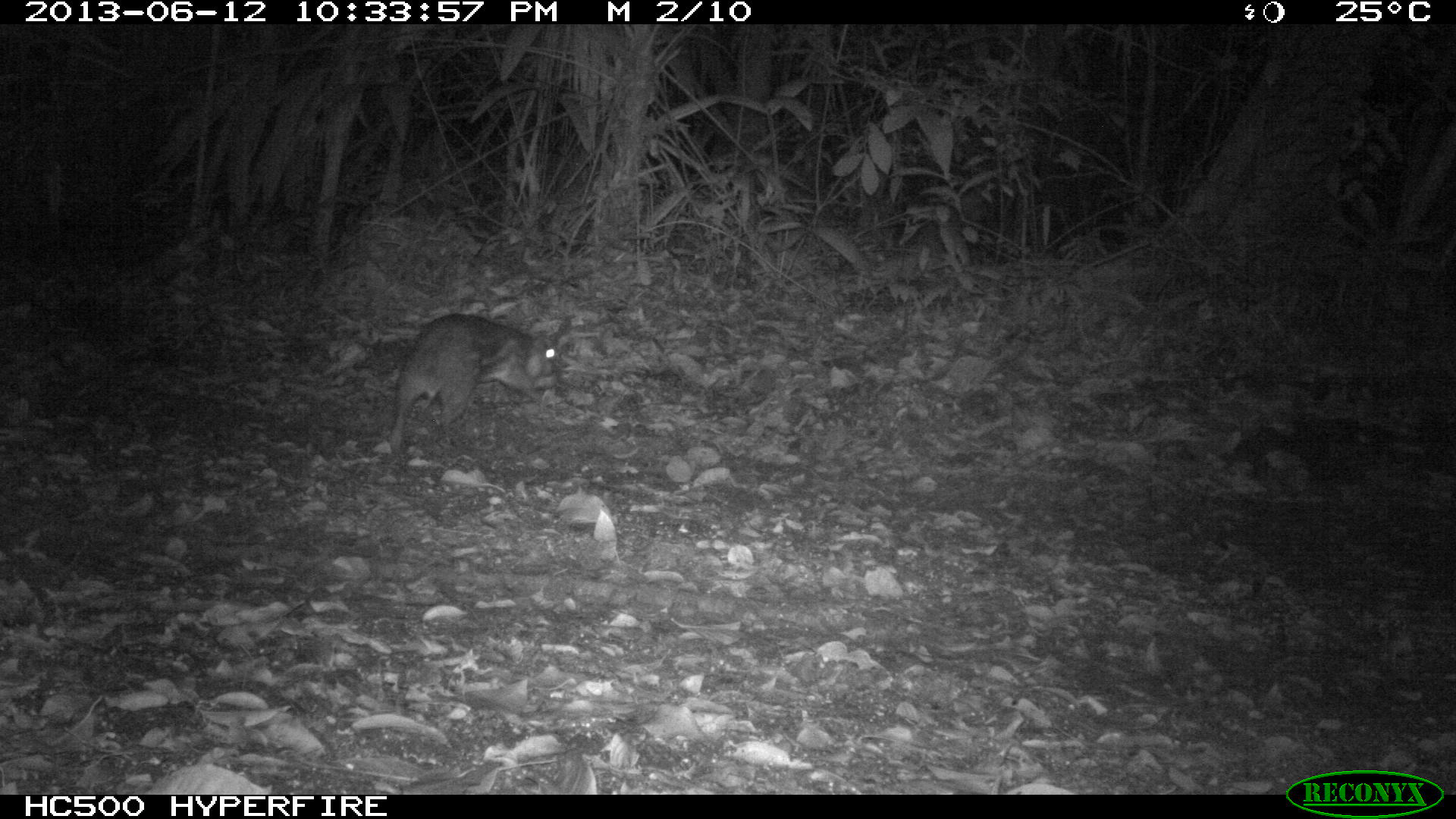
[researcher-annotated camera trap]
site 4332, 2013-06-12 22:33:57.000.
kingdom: Animalia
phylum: Chordata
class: Mammalia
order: Rodentia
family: Cuniculidae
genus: Cuniculus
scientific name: Cuniculus paca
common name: lowland paca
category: agouti paca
Agouti paca (lowland paca) (Cuniculus paca), count 1.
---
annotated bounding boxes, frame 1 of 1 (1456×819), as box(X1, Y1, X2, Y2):
agouti paca: box(384, 313, 560, 457)